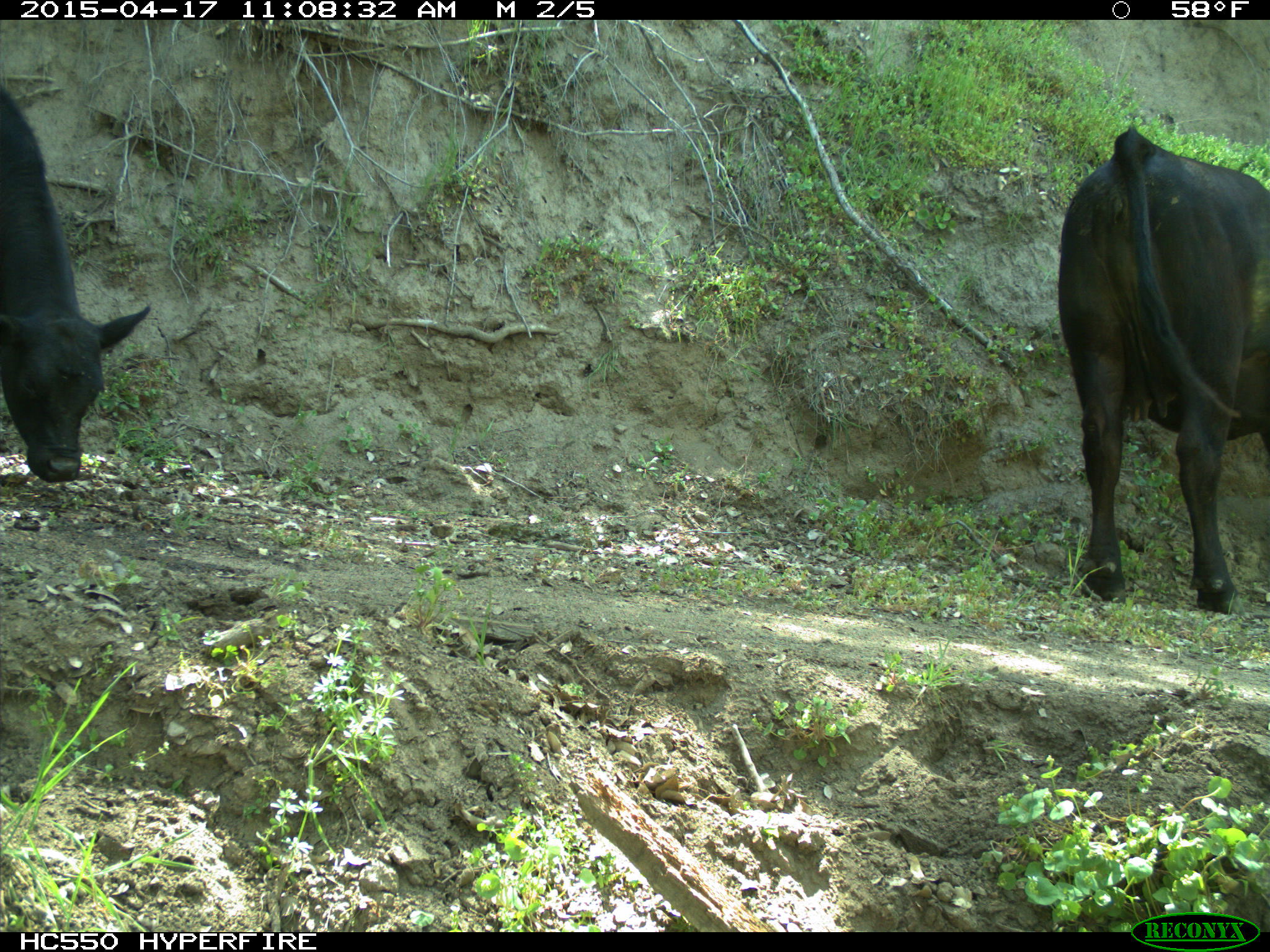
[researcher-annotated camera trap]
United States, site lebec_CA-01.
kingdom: Animalia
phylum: Chordata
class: Mammalia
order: Artiodactyla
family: Bovidae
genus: Bos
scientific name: Bos taurus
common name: domestic cow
Bos taurus (domestic cow).